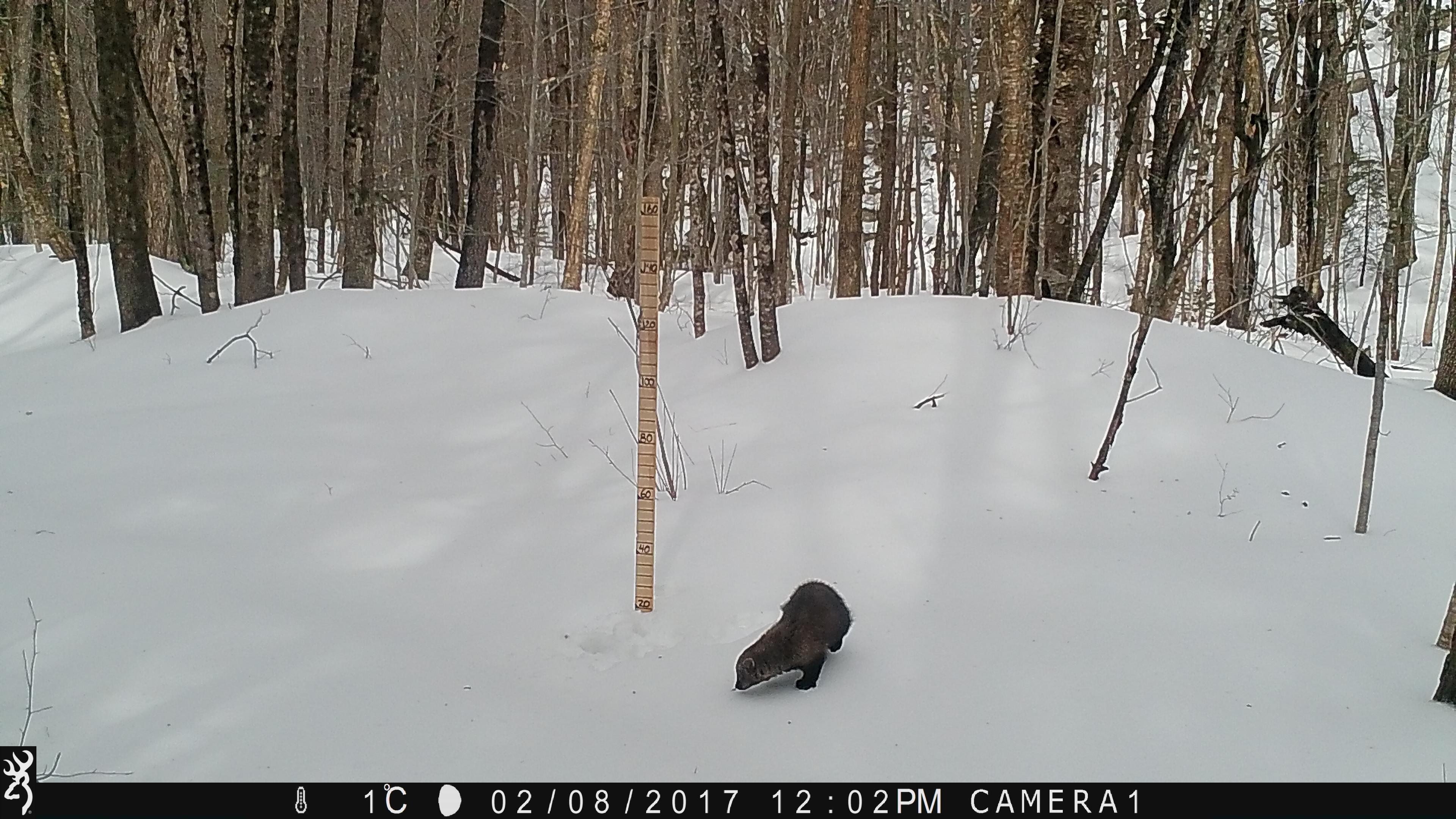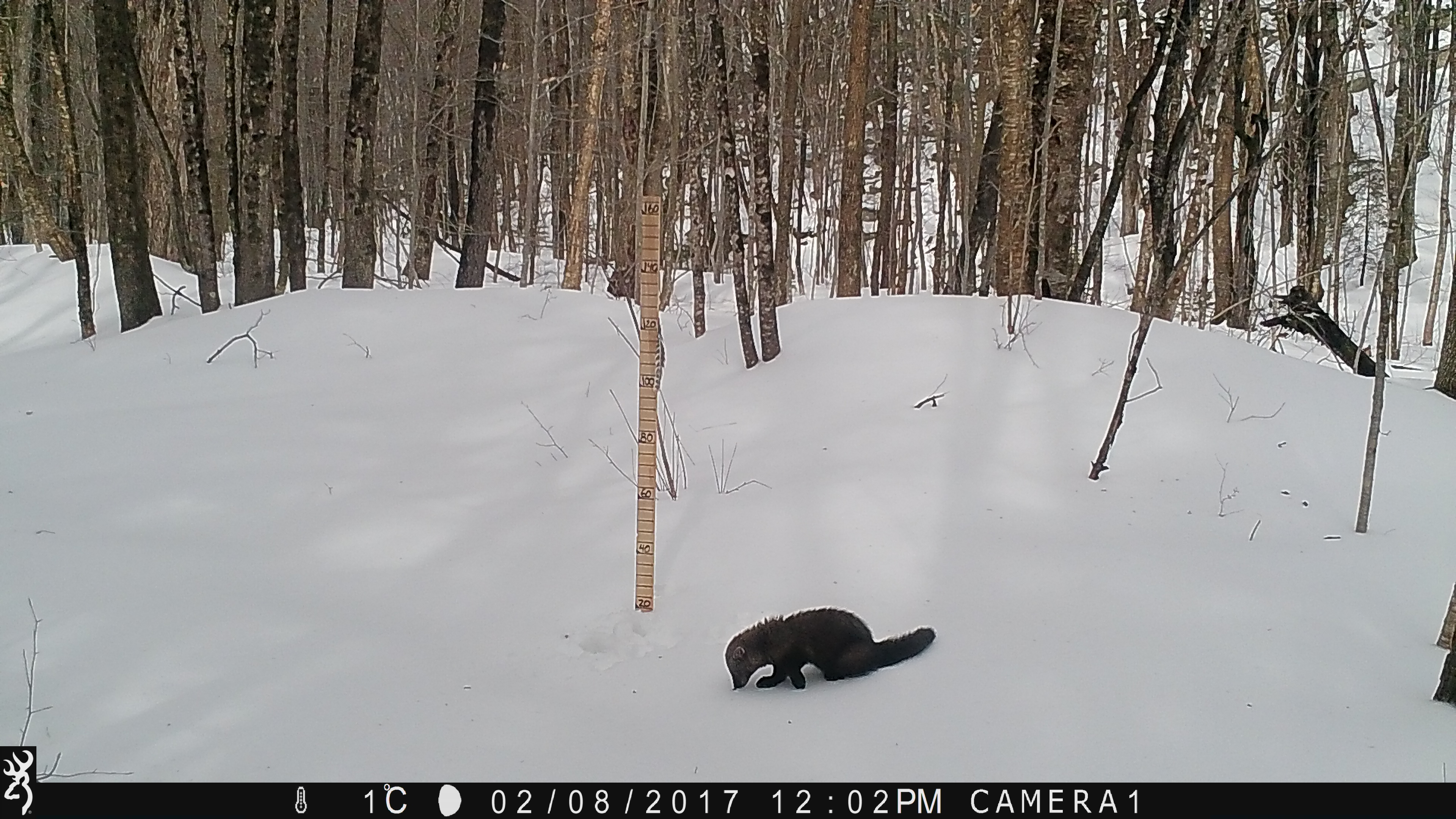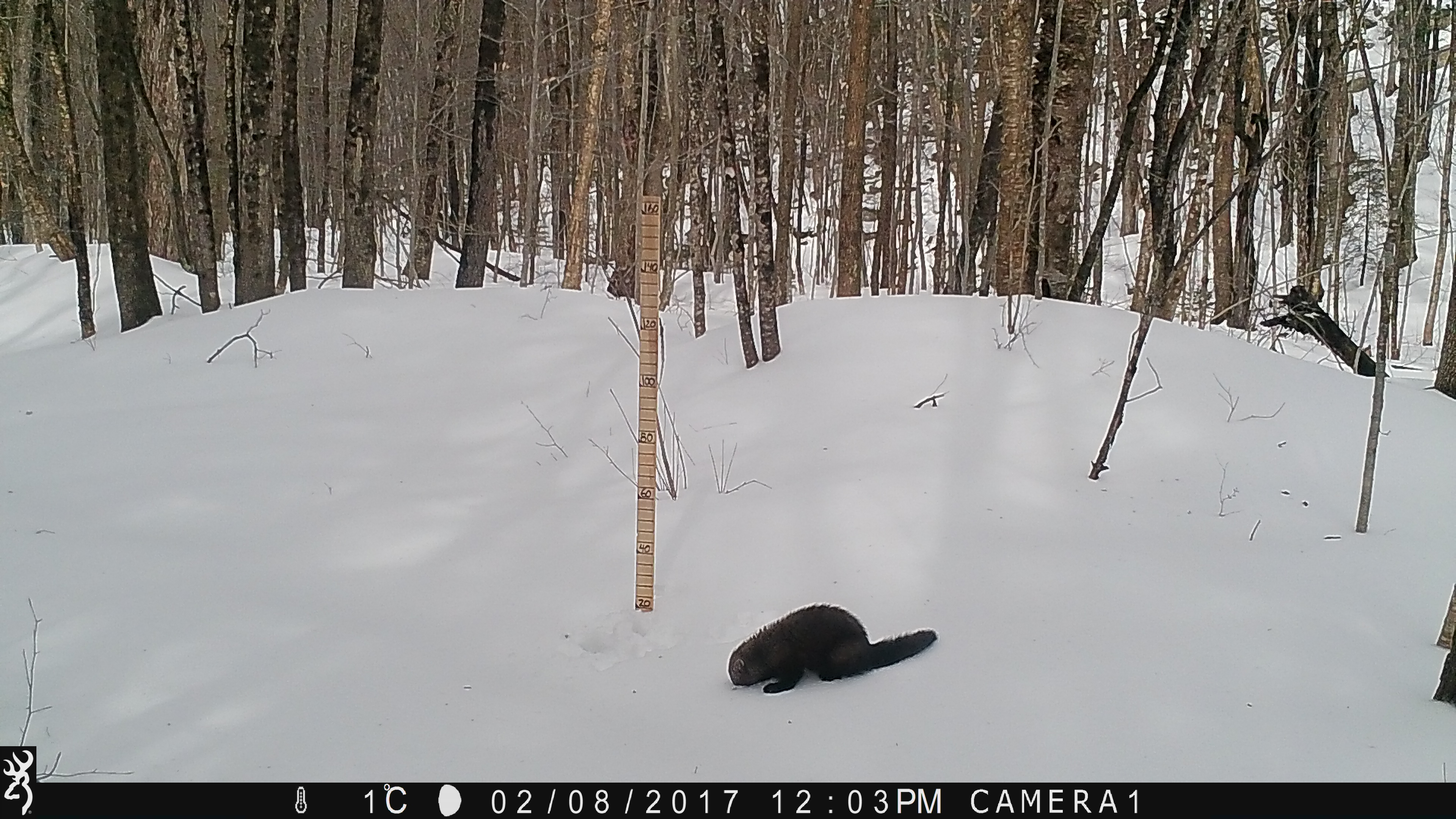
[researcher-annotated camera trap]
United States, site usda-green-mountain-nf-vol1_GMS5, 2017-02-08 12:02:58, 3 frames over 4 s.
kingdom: Animalia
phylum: Chordata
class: Mammalia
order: Carnivora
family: Mustelidae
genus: Pekania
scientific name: Pekania pennanti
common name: fisher